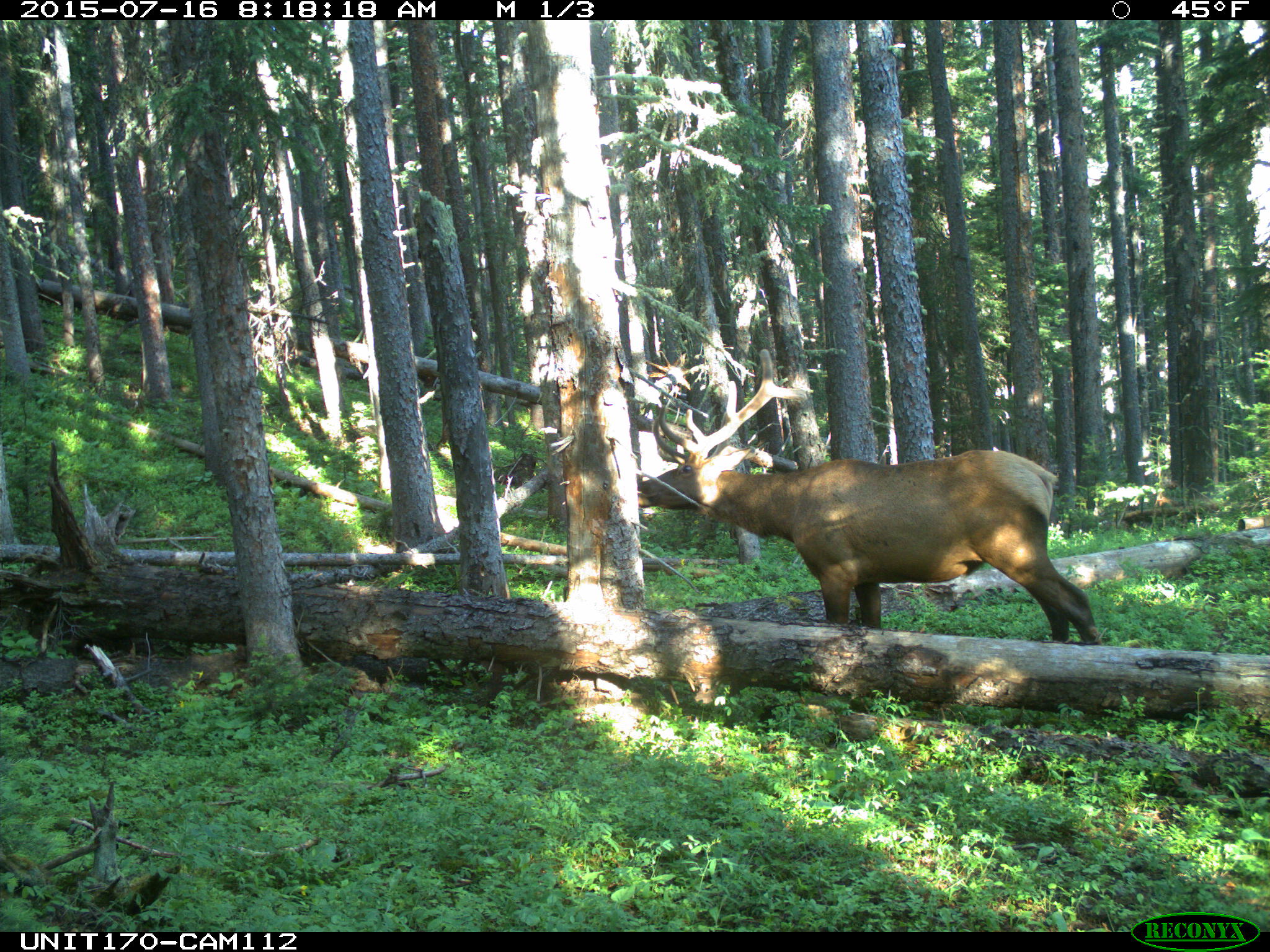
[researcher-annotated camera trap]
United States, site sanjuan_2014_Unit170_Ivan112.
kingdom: Animalia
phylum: Chordata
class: Mammalia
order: Artiodactyla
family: Cervidae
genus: Cervus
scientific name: Cervus elaphus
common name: red deer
Cervus elaphus (red deer).